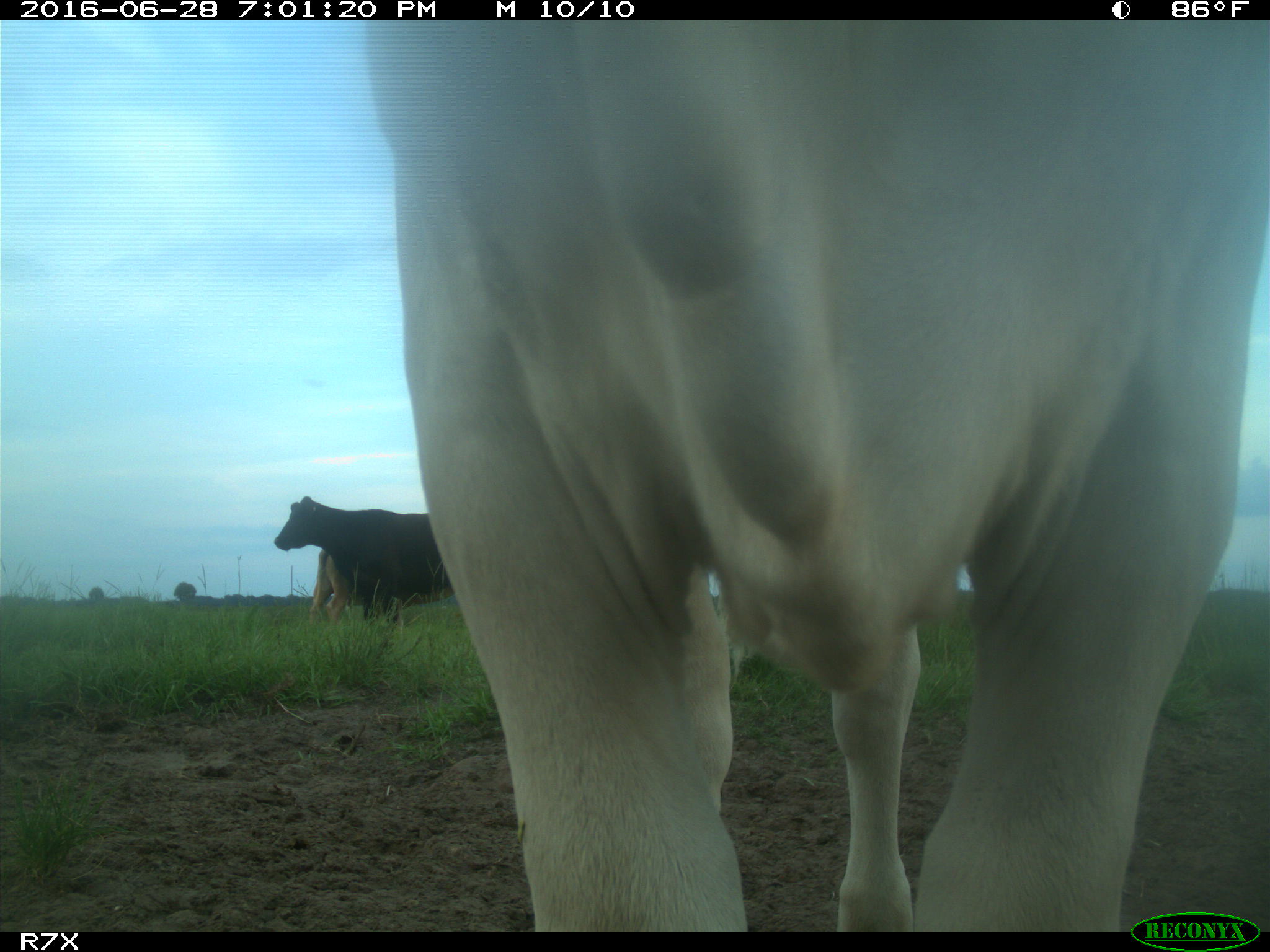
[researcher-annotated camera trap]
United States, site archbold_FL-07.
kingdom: Animalia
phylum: Chordata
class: Mammalia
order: Artiodactyla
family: Bovidae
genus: Bos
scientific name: Bos taurus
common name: domestic cow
Bos taurus (domestic cow).